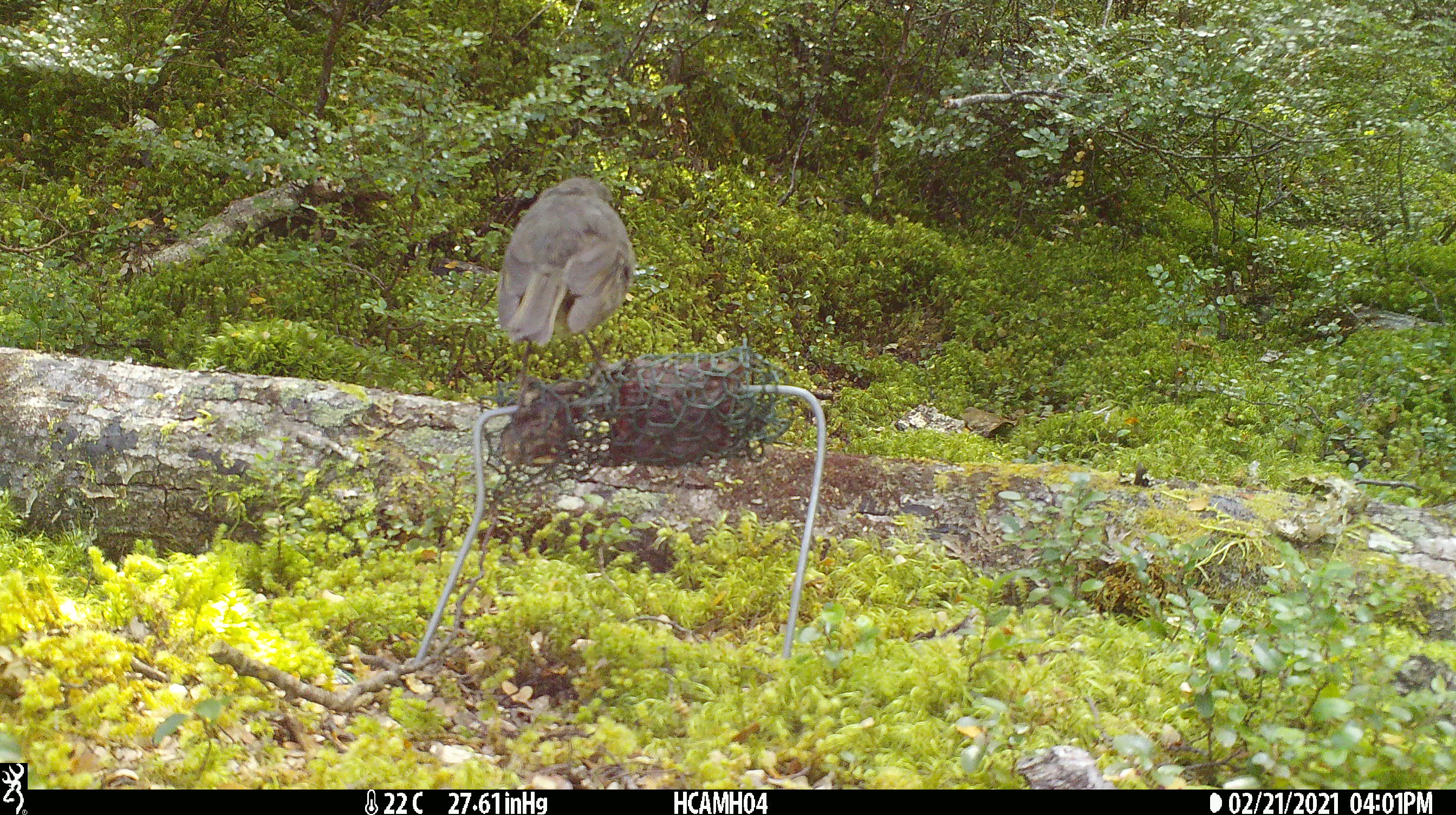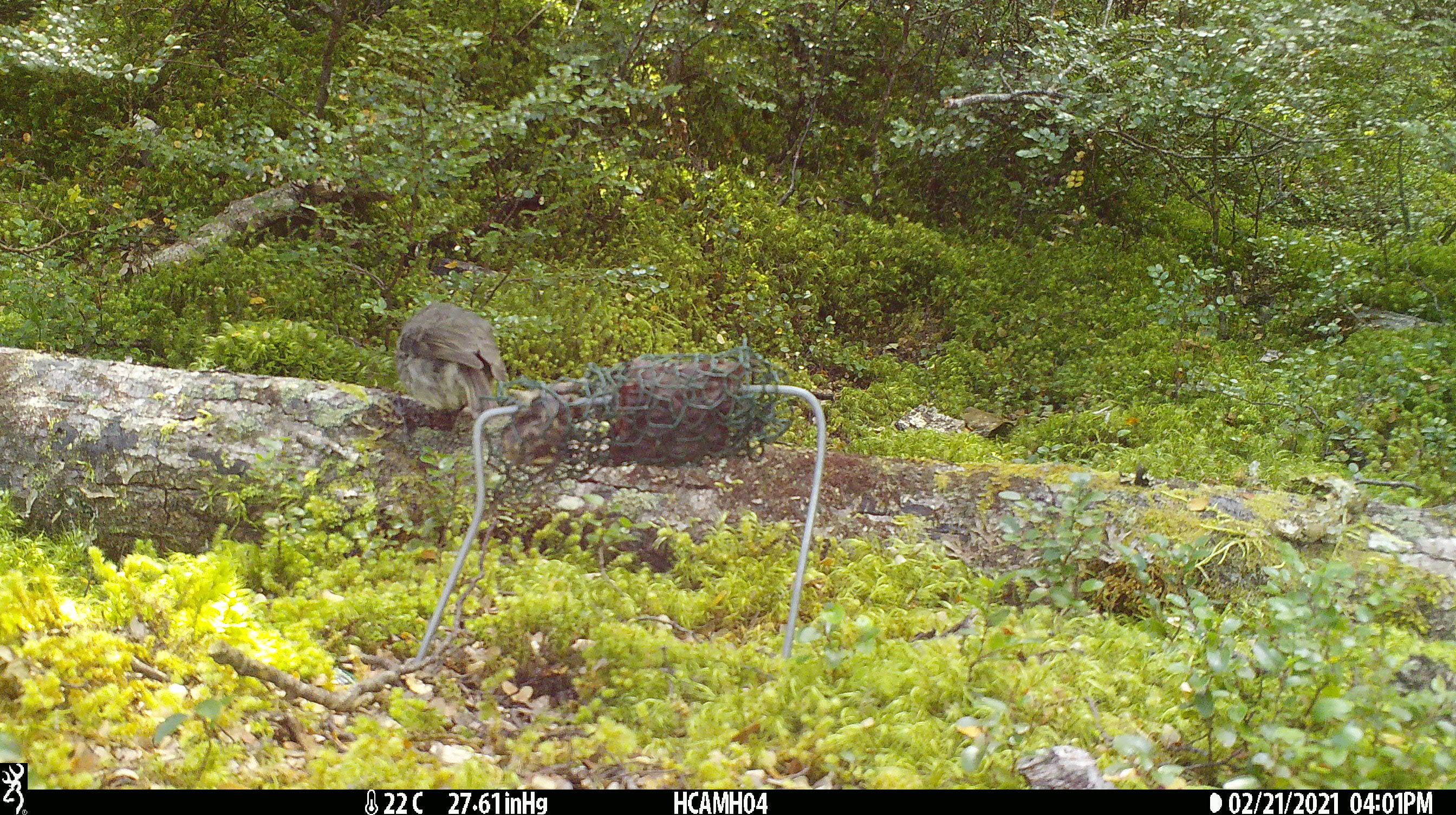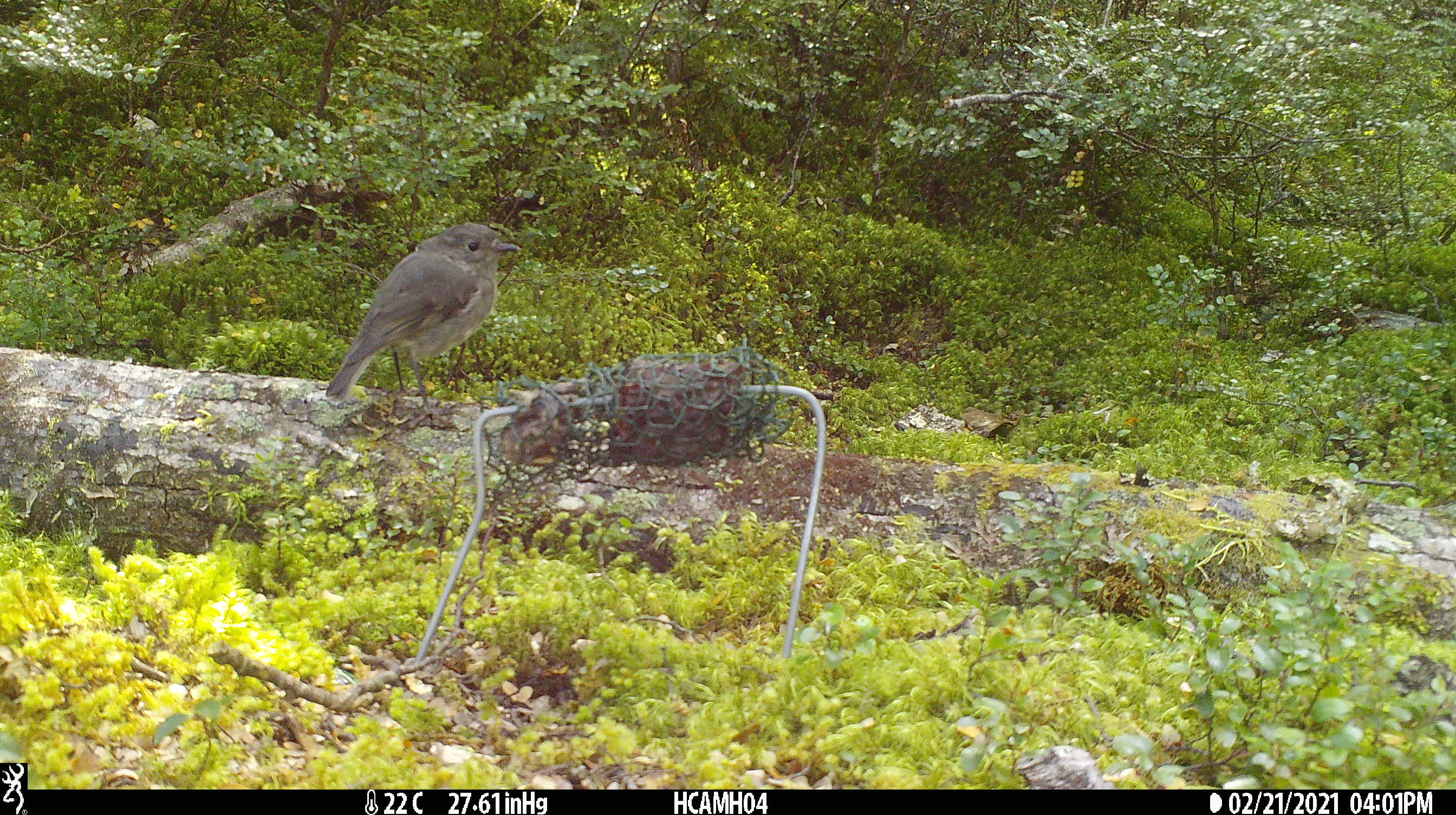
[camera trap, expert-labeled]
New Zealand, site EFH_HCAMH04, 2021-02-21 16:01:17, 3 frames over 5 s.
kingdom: Animalia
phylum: Chordata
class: Aves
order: Passeriformes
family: Petroicidae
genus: Petroica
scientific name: Petroica australis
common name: new zealand robin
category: robin